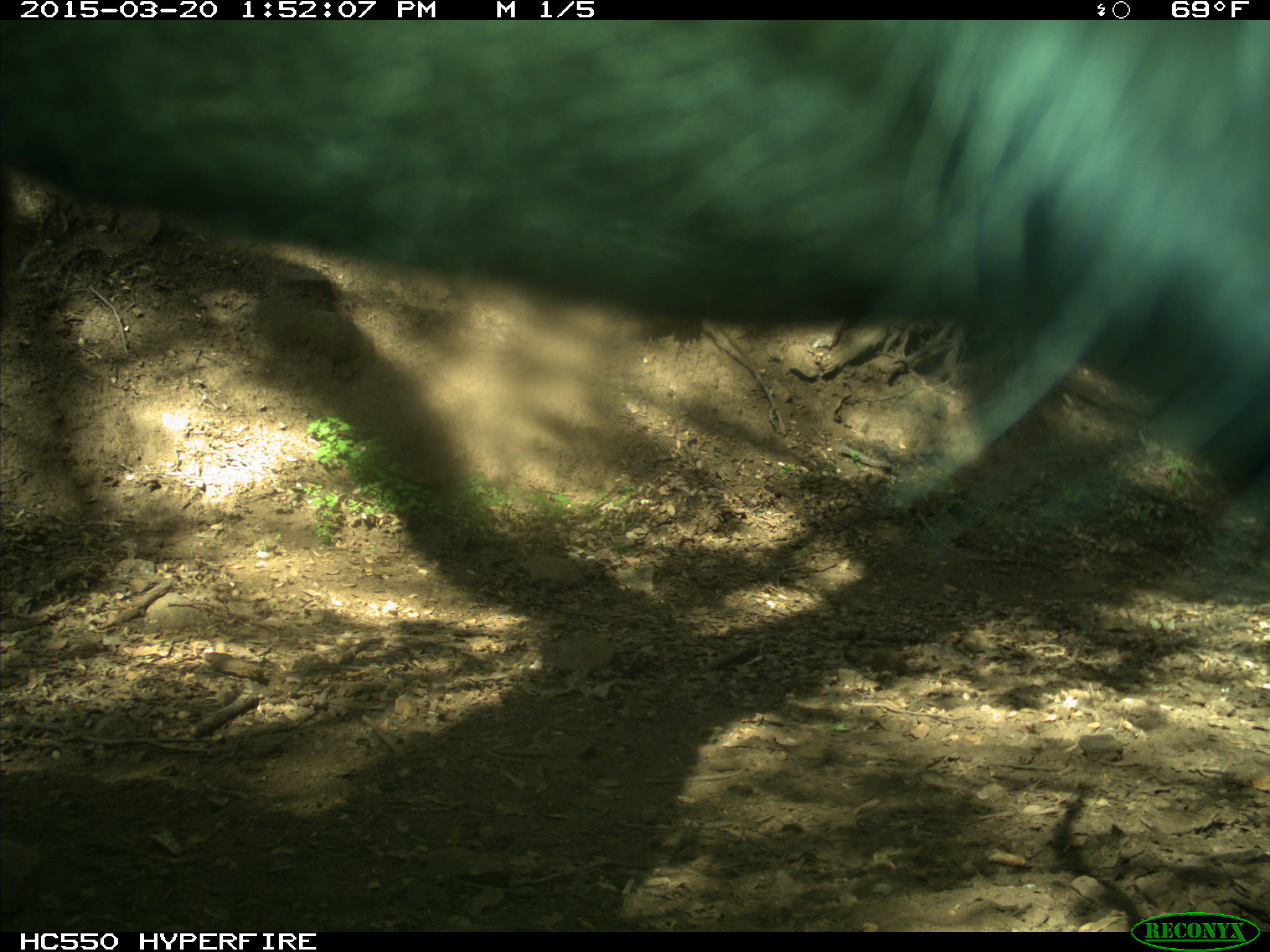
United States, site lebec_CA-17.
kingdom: Animalia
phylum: Chordata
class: Mammalia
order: Artiodactyla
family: Bovidae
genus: Bos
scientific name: Bos taurus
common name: domestic cow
Bos taurus (domestic cow).